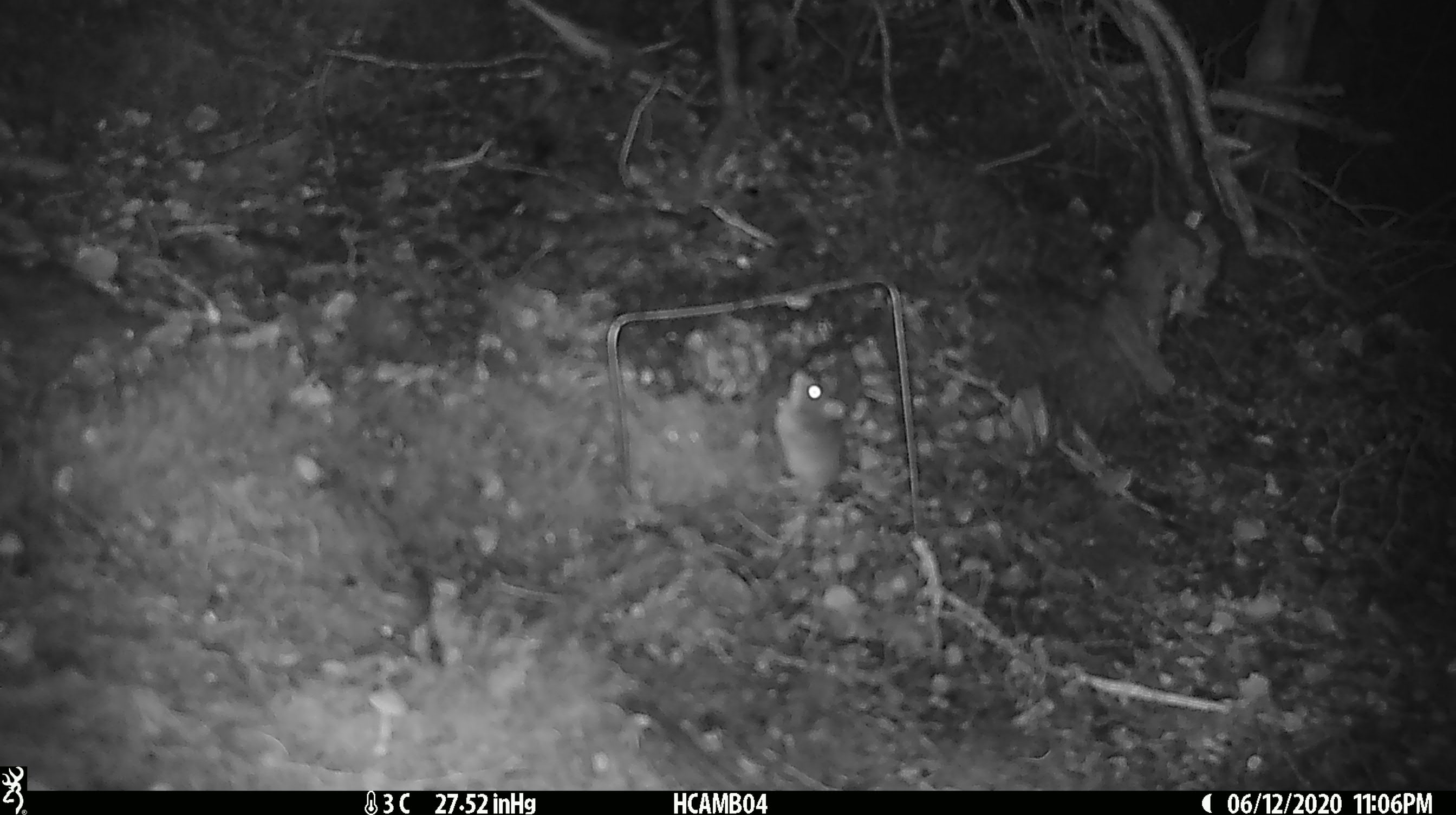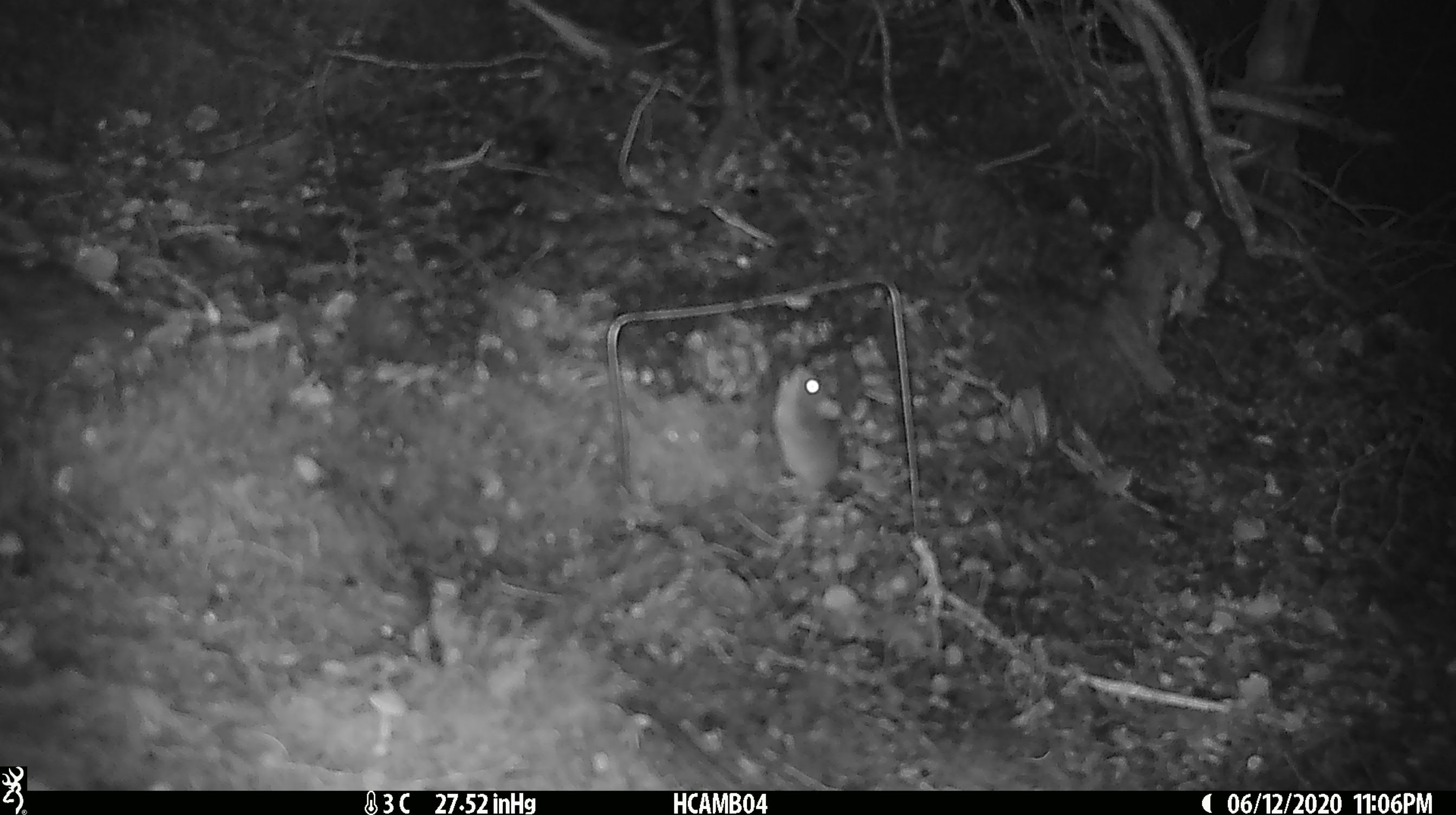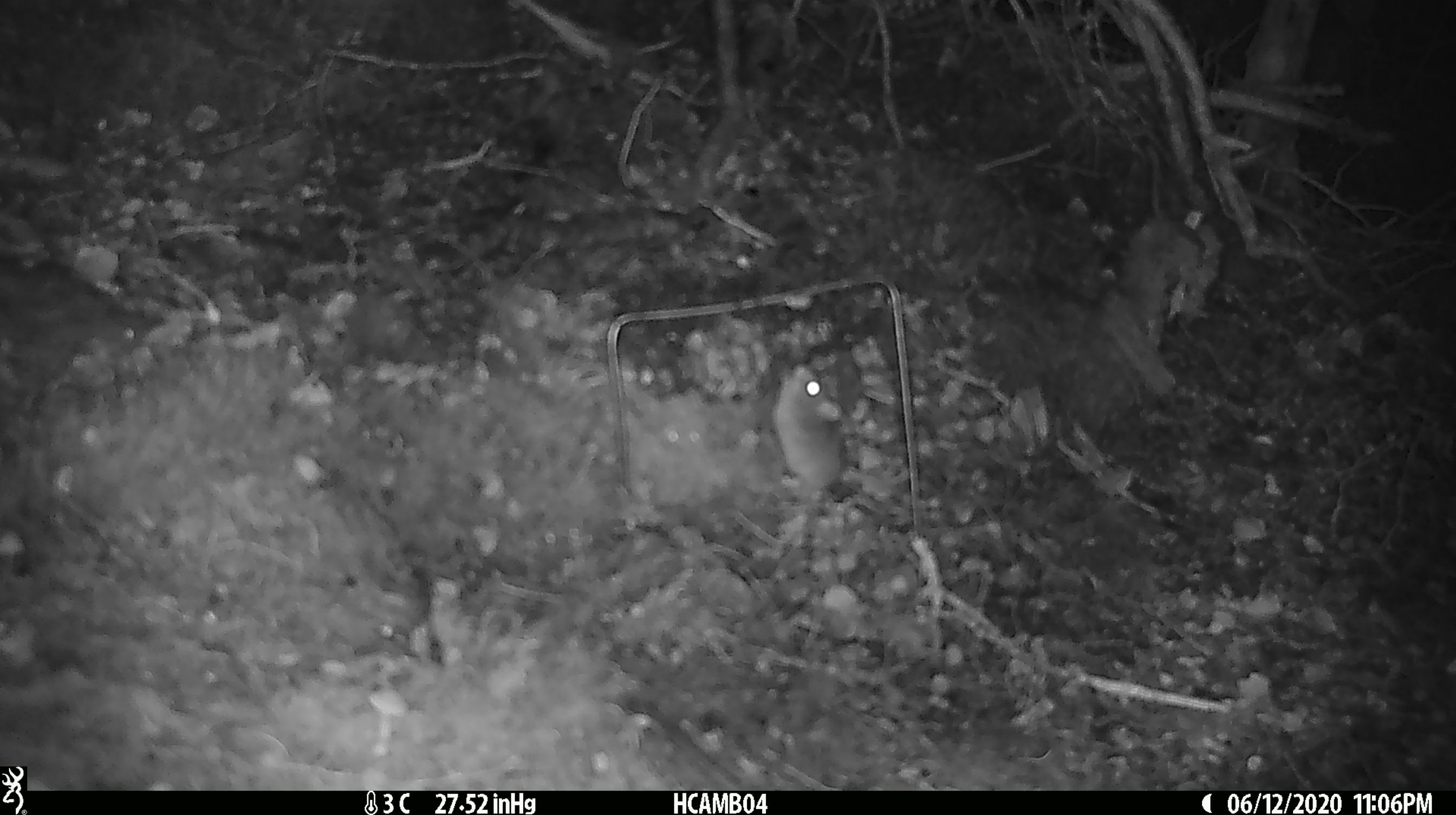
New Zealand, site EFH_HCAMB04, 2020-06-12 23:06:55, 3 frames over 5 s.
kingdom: Animalia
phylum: Chordata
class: Mammalia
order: Rodentia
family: Muridae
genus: Mus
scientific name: Mus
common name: mouse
Mouse (Mus).